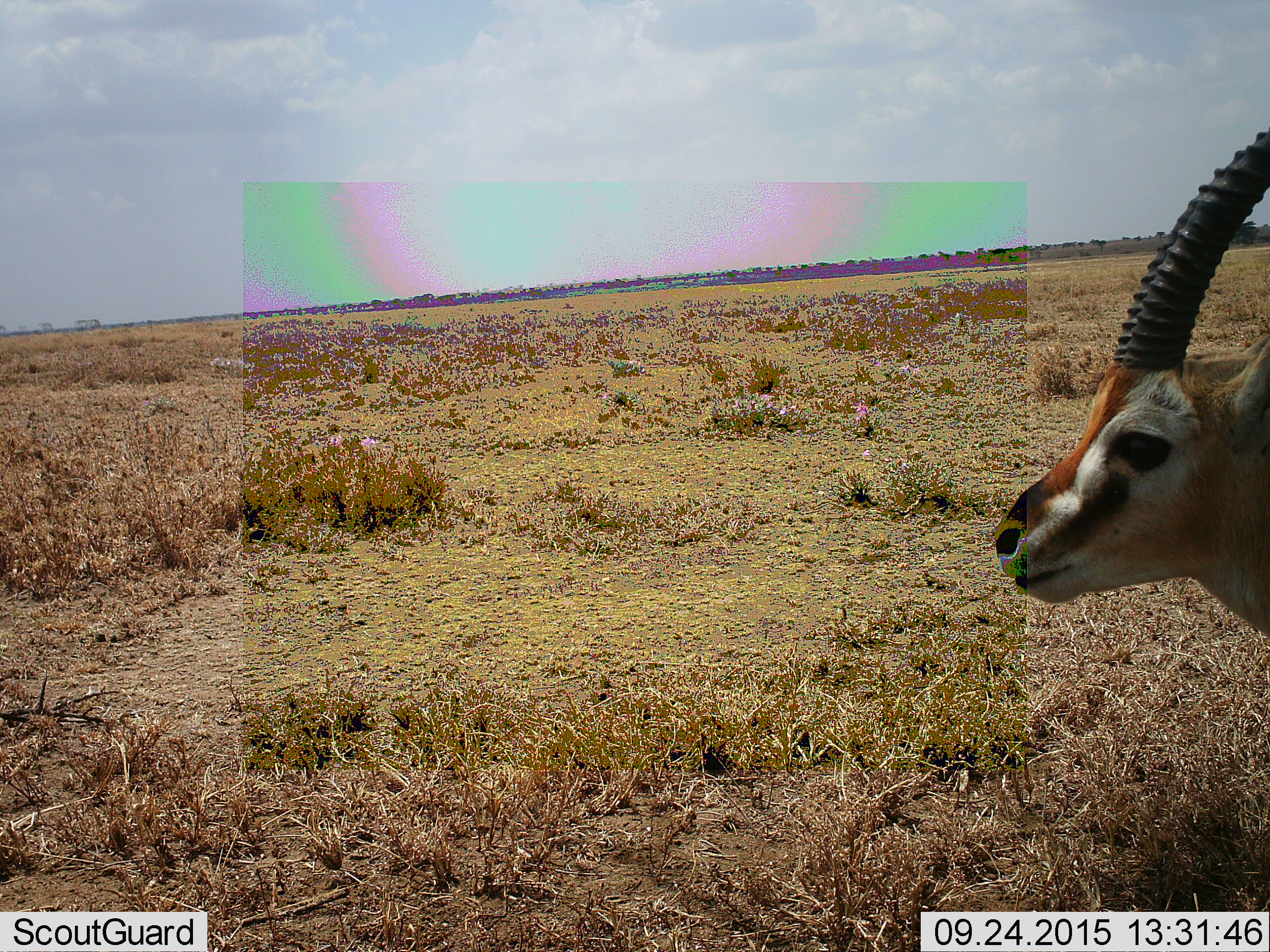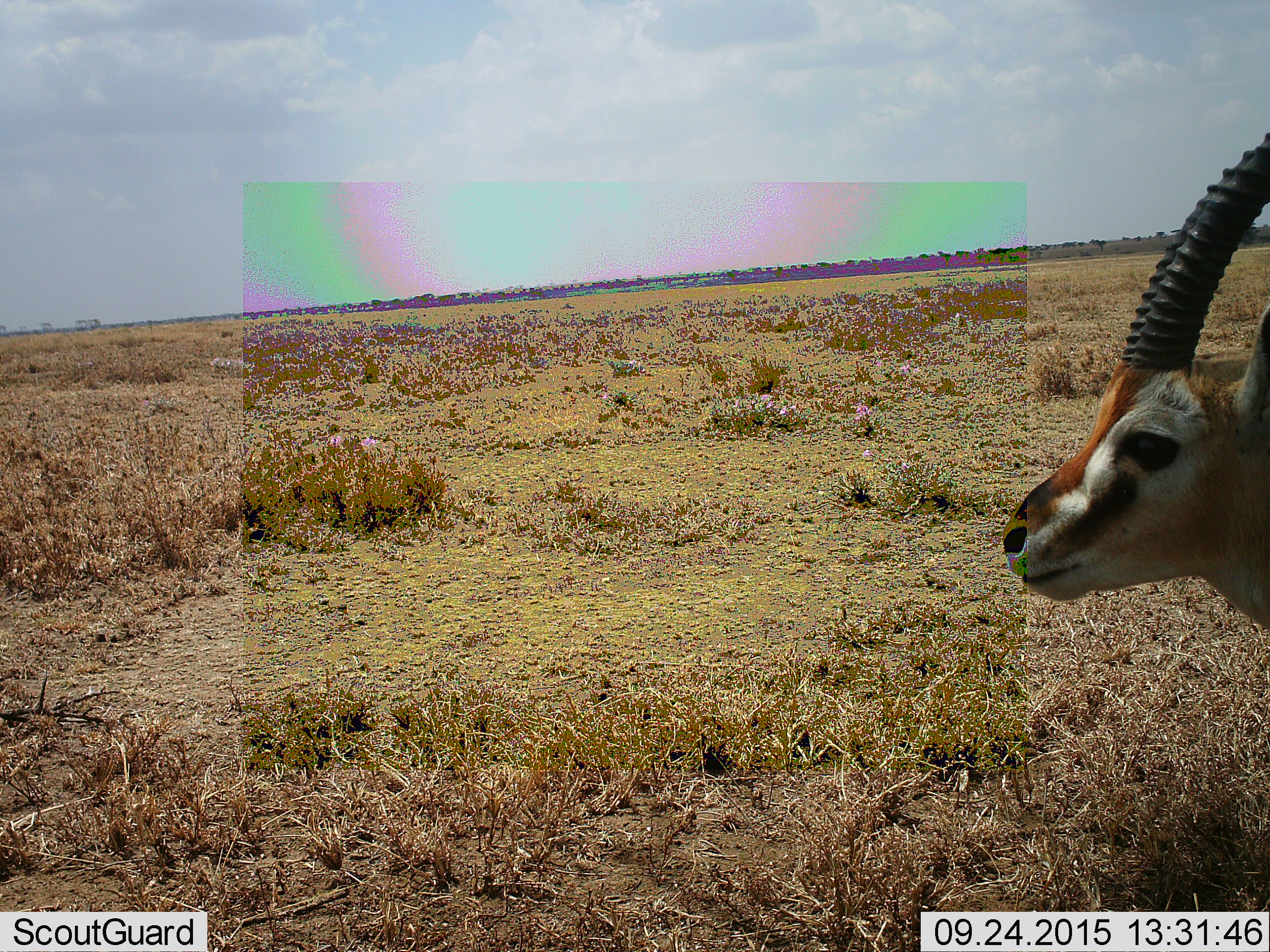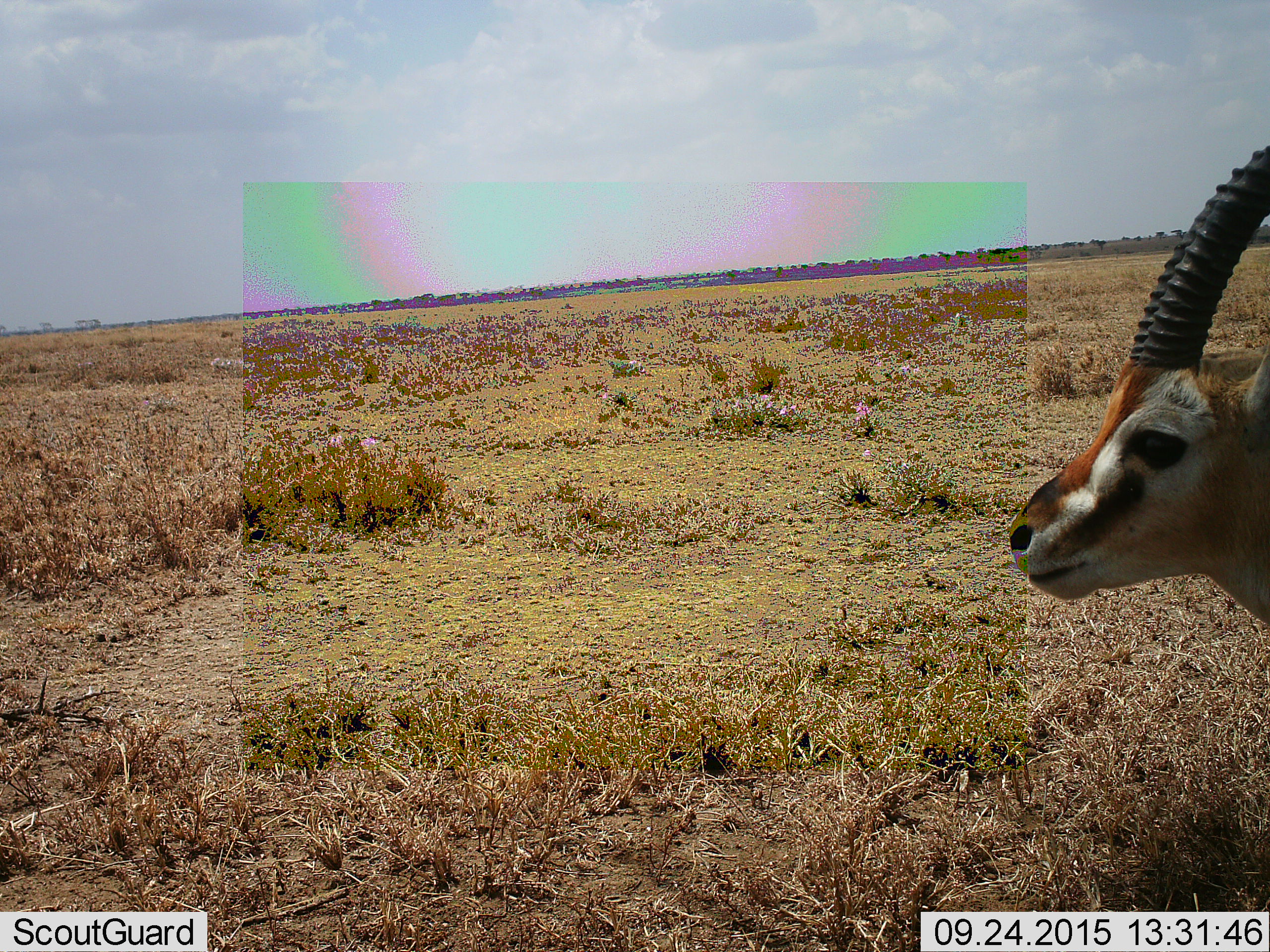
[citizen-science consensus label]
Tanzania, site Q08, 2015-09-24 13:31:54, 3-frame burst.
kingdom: Animalia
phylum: Chordata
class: Mammalia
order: Artiodactyla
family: Bovidae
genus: Eudorcas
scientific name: Eudorcas thomsonii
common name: thomson's gazelle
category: gazellethomsons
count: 1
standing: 100%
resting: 0%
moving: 0%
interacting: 0%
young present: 0%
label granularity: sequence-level